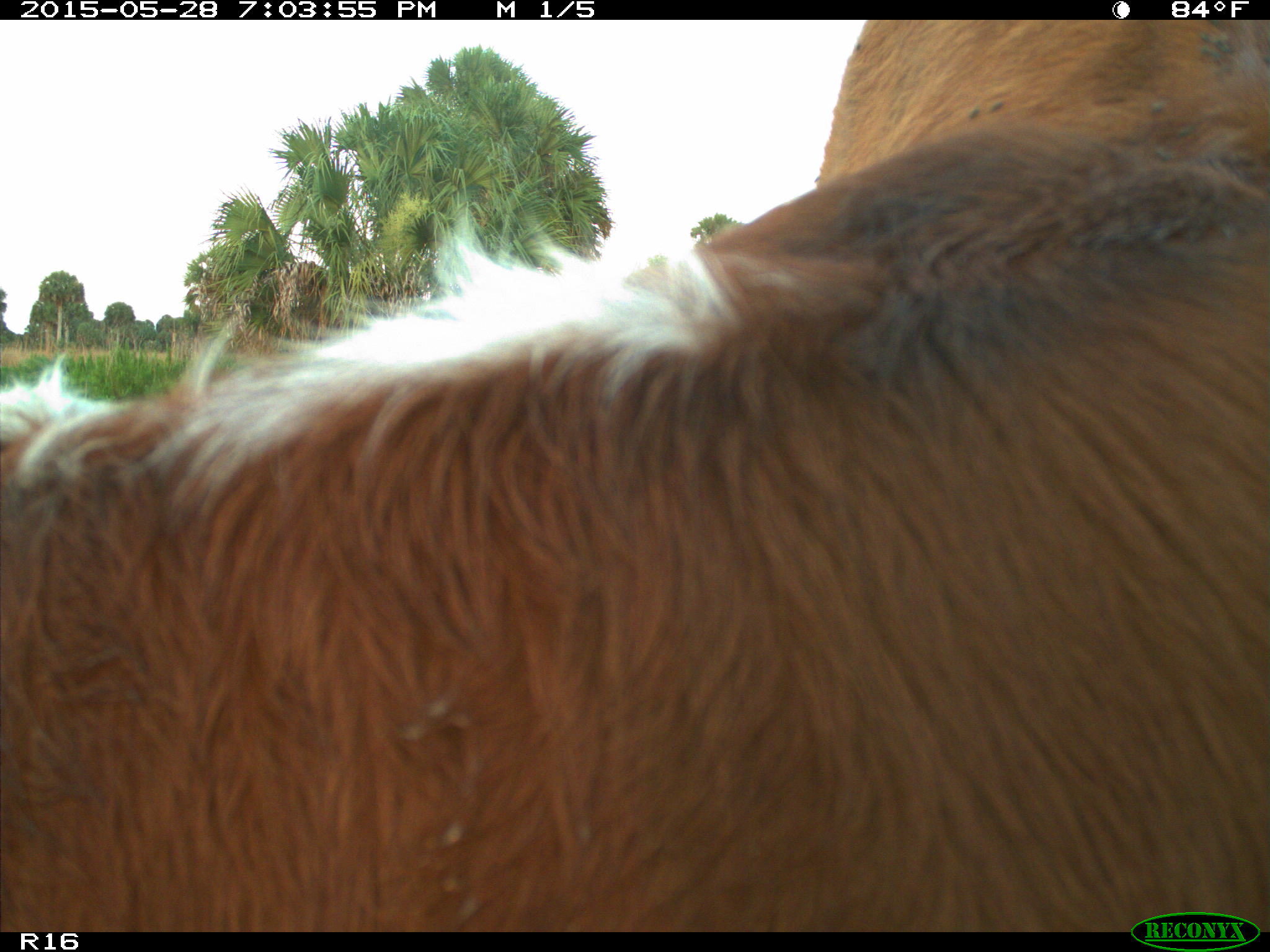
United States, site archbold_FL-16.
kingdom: Animalia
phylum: Chordata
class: Mammalia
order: Artiodactyla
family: Bovidae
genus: Bos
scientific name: Bos taurus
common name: domestic cow